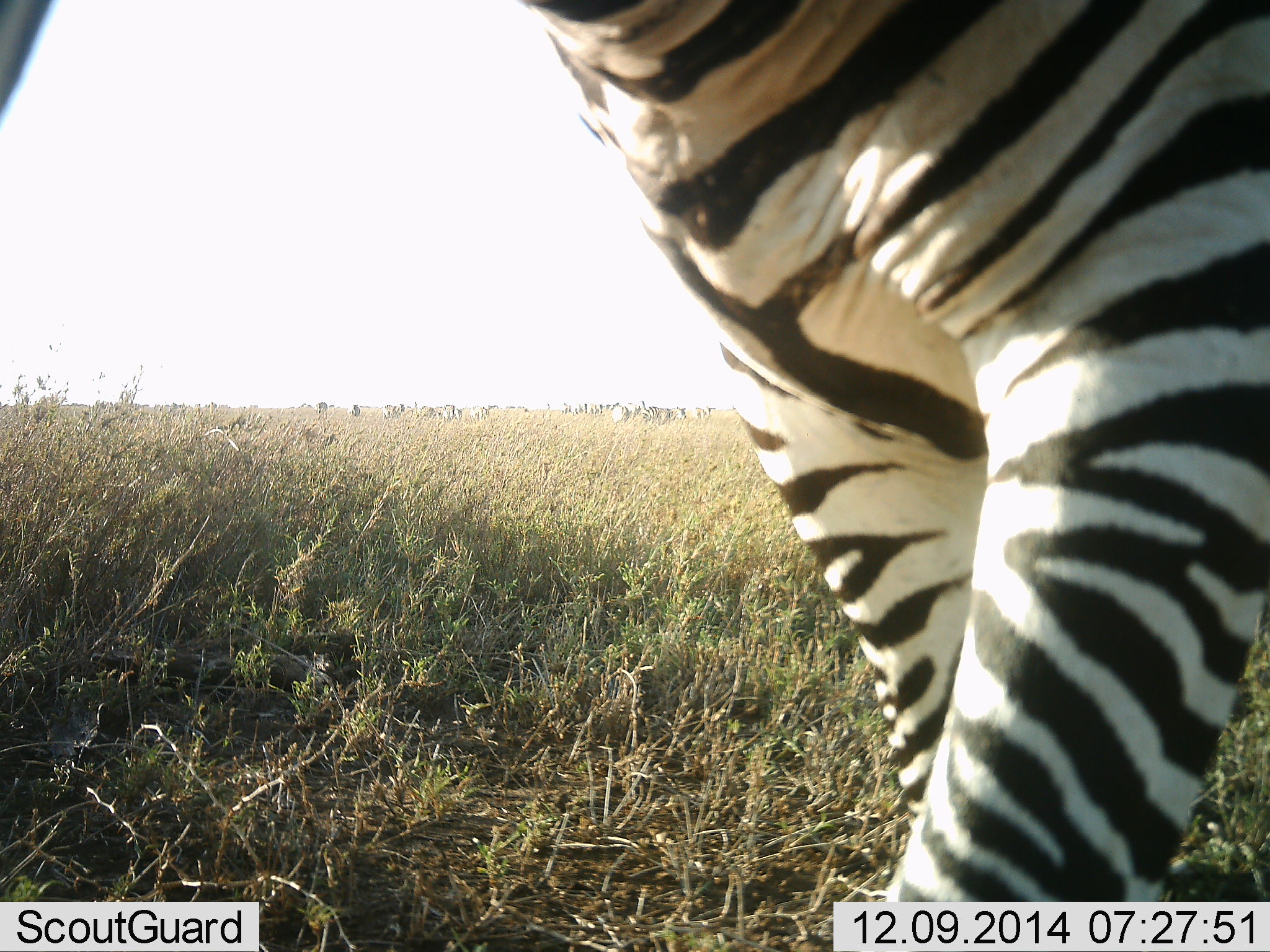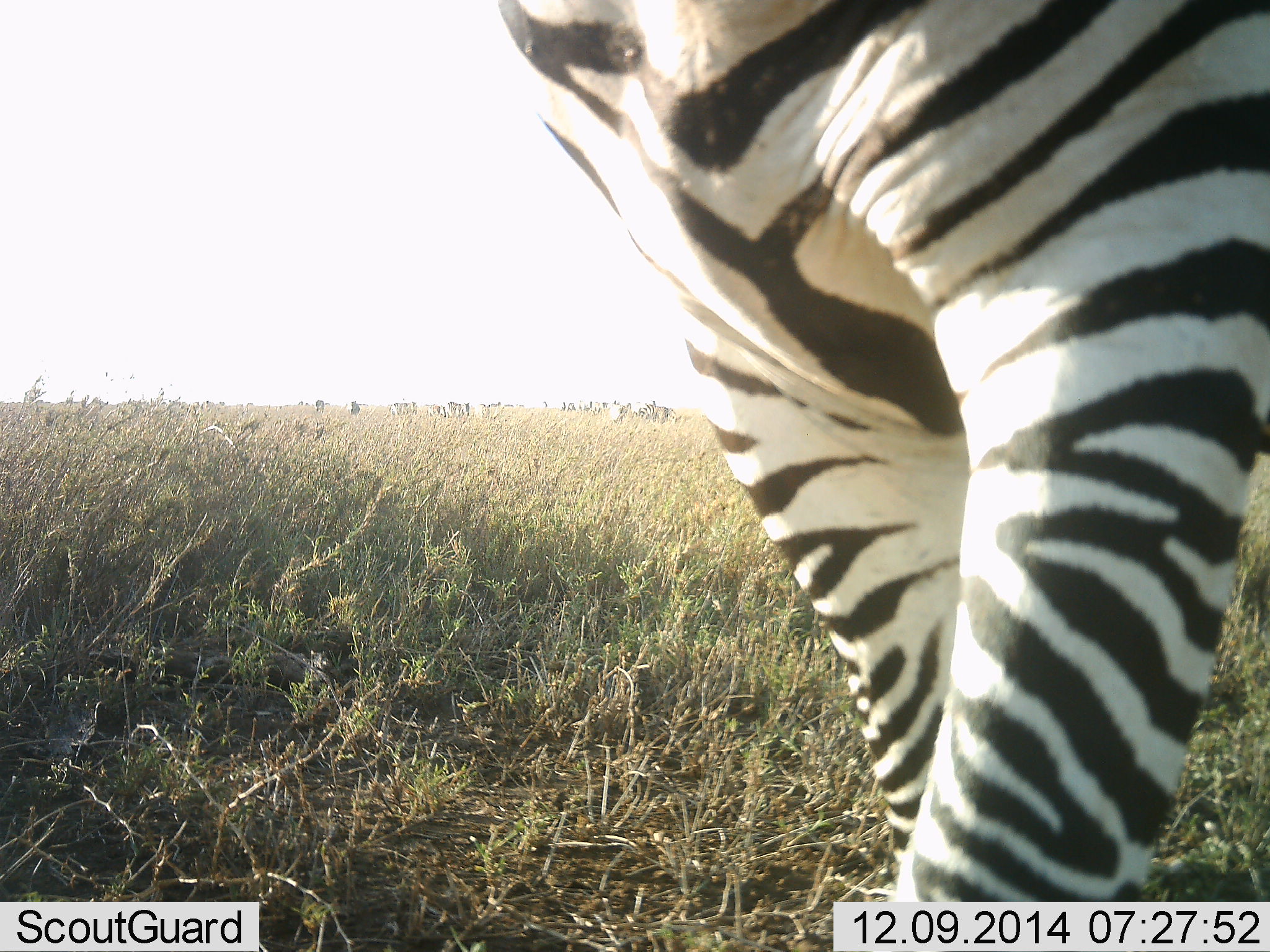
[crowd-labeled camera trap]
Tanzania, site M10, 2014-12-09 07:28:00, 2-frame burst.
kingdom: Animalia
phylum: Chordata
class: Mammalia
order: Perissodactyla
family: Equidae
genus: Equus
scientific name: Equus quagga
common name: plains zebra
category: zebra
Zebra (plains zebra) (Equus quagga), count 11-50. Behavior (volunteer vote fractions): standing 70%, resting 0%, moving 60%, interacting 0%. Young present (vote fraction): 10%. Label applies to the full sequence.